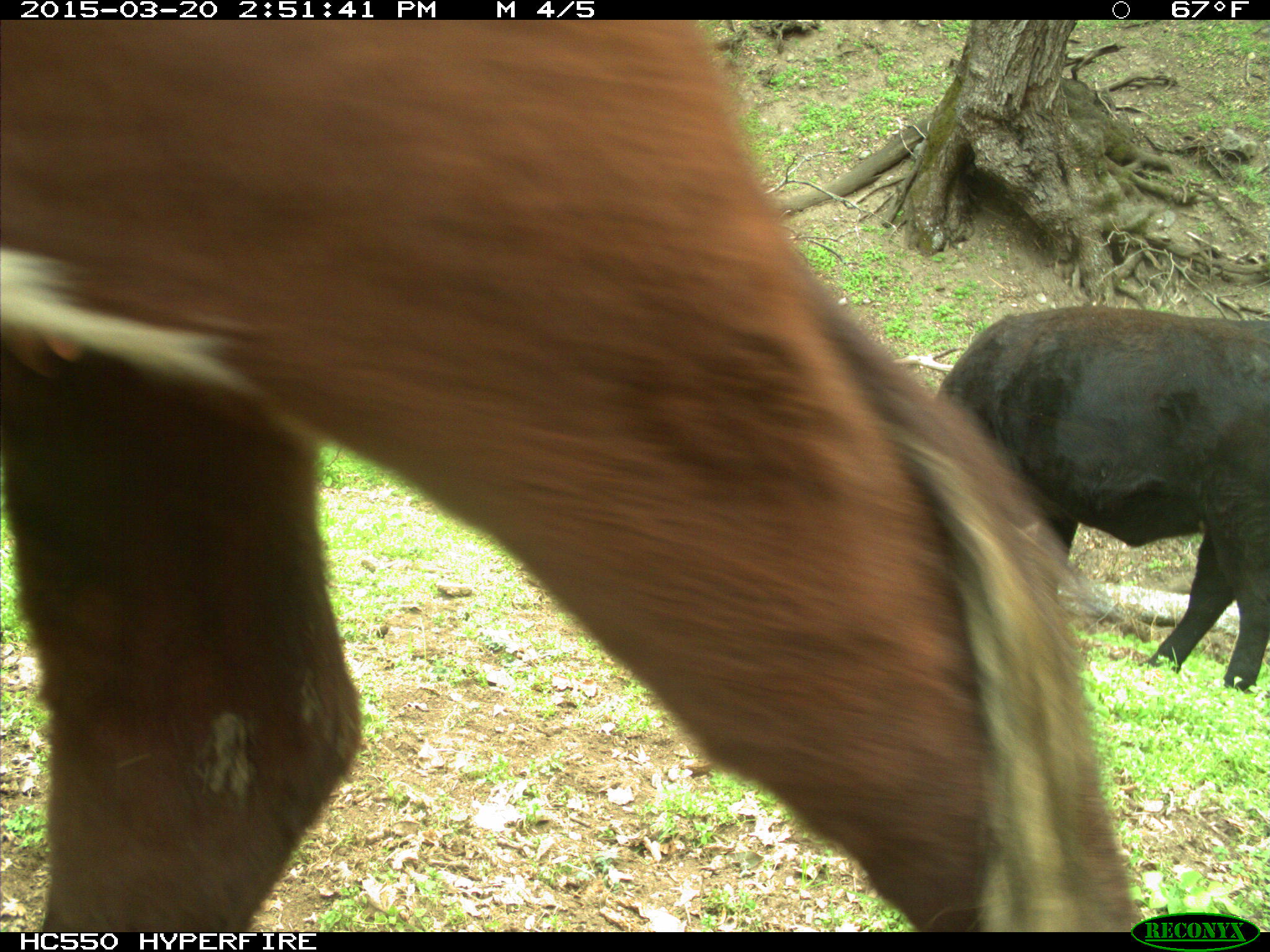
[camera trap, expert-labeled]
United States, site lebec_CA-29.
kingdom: Animalia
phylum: Chordata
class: Mammalia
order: Artiodactyla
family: Bovidae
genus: Bos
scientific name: Bos taurus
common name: domestic cow